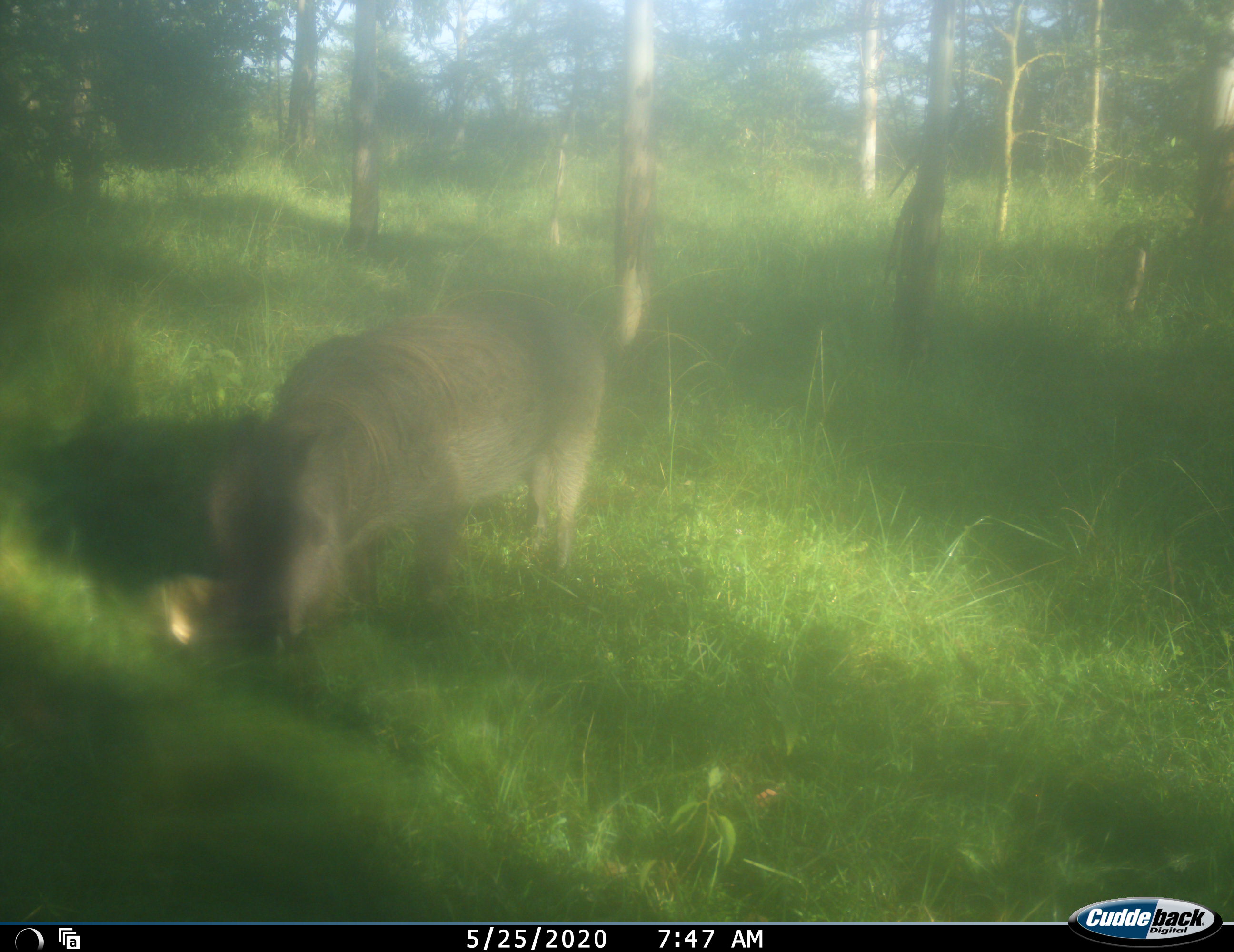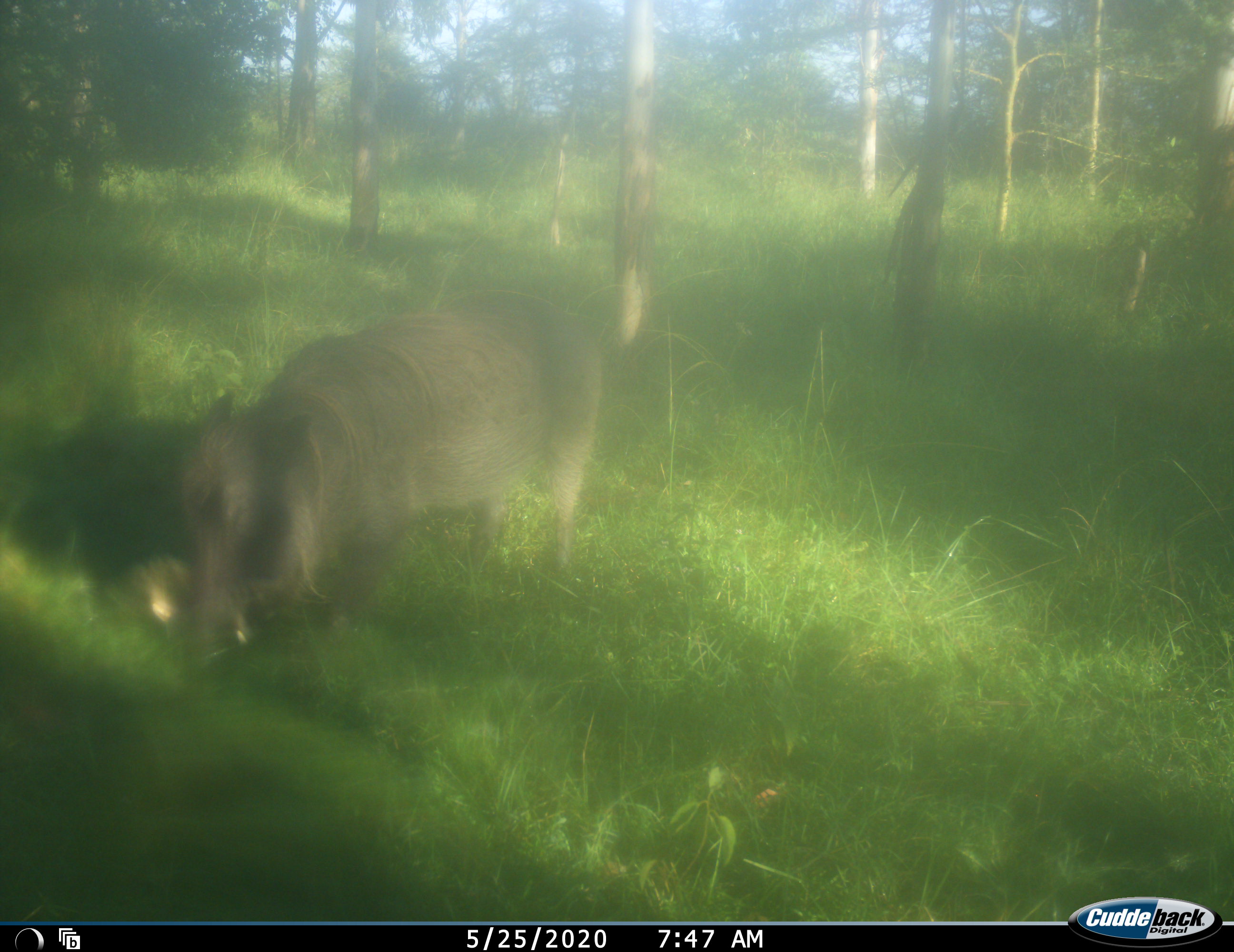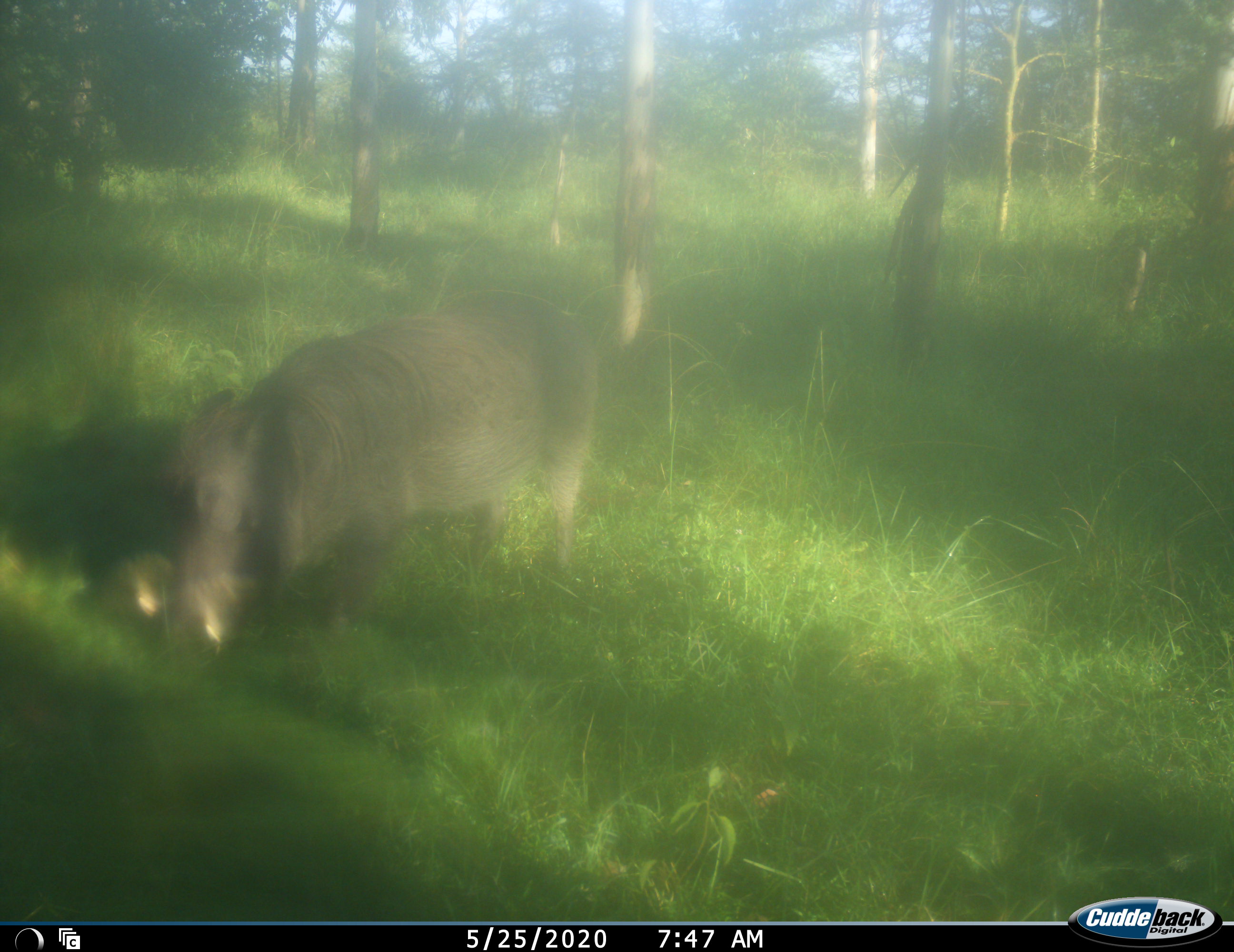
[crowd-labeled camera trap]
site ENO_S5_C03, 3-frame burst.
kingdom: Animalia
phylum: Chordata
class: Mammalia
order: Artiodactyla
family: Suidae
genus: Phacochoerus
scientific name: Phacochoerus africanus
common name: warthog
Warthog (Phacochoerus africanus), count 1. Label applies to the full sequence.